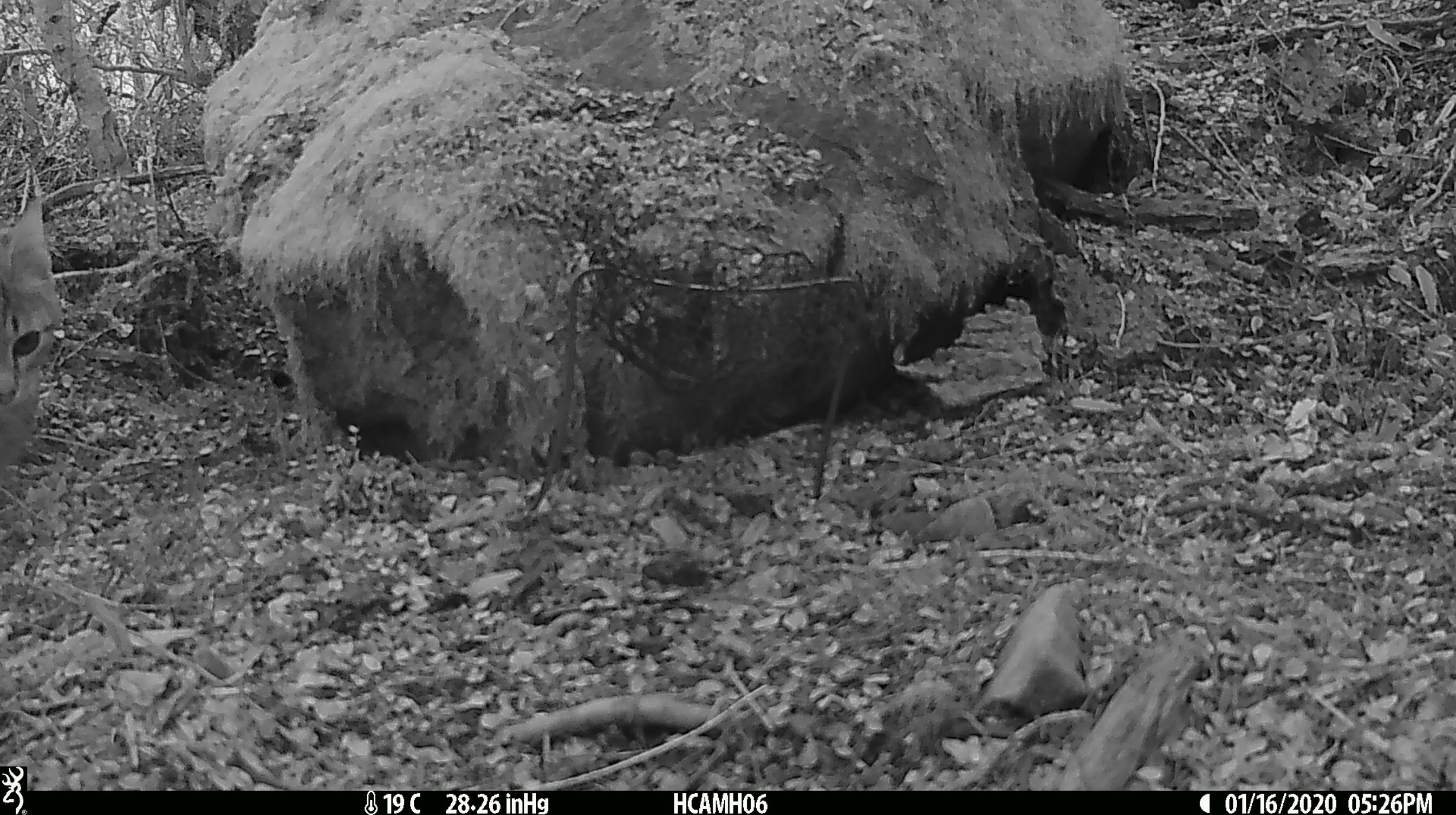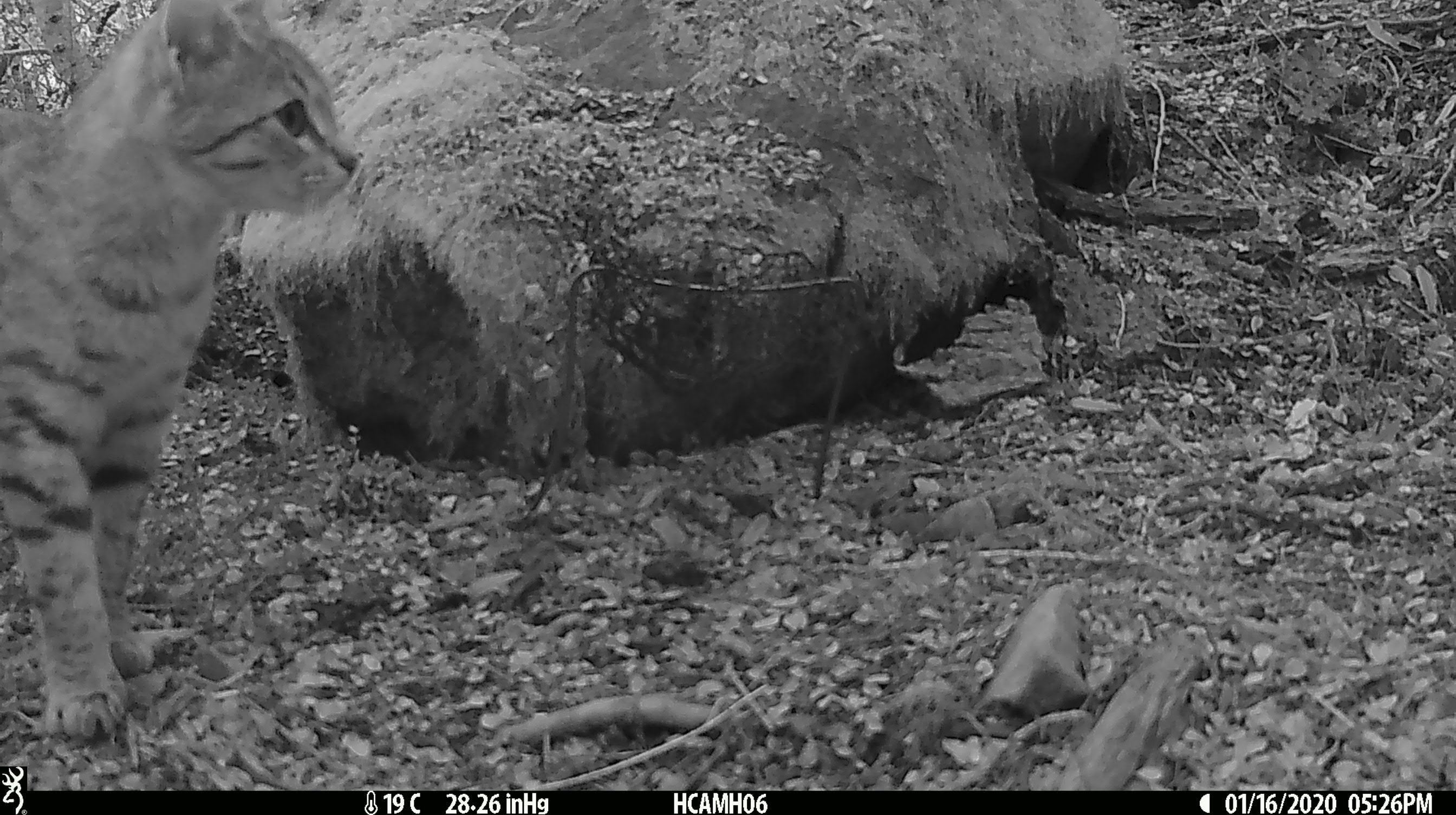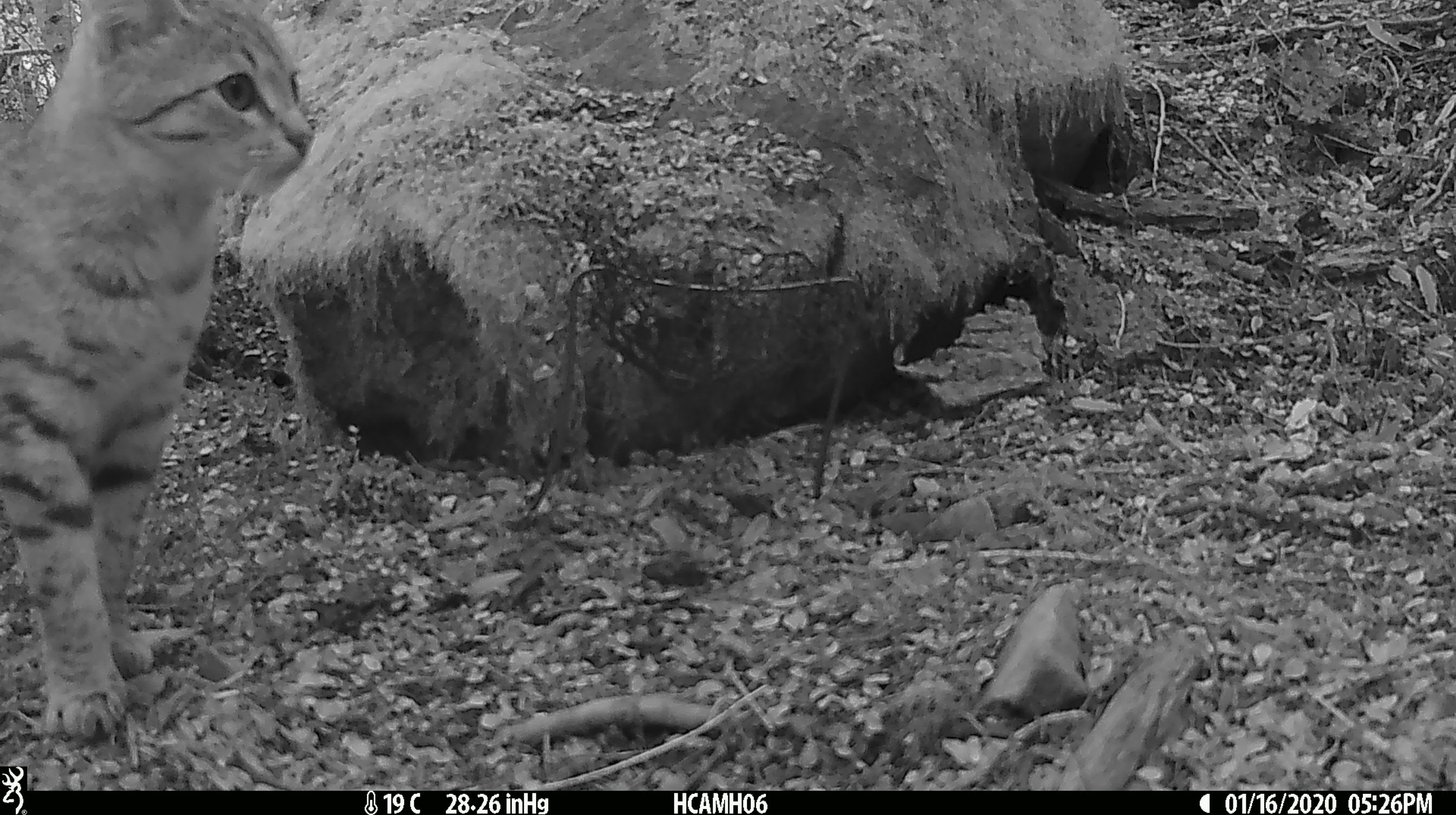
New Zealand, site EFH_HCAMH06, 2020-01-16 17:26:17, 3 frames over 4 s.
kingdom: Animalia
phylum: Chordata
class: Mammalia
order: Carnivora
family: Felidae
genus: Felis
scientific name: Felis catus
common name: domestic cat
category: cat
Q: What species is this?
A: Cat (domestic cat) (Felis catus).